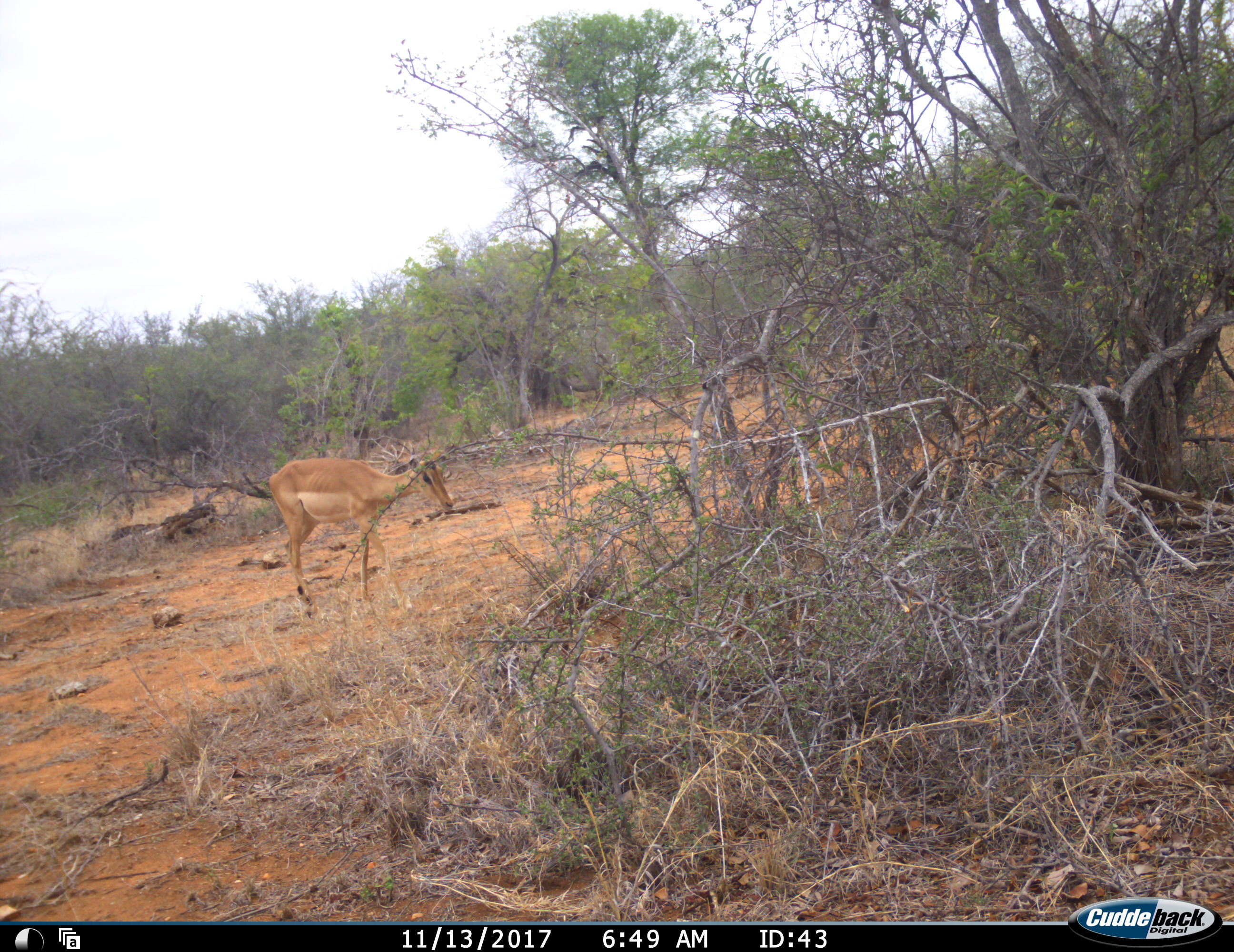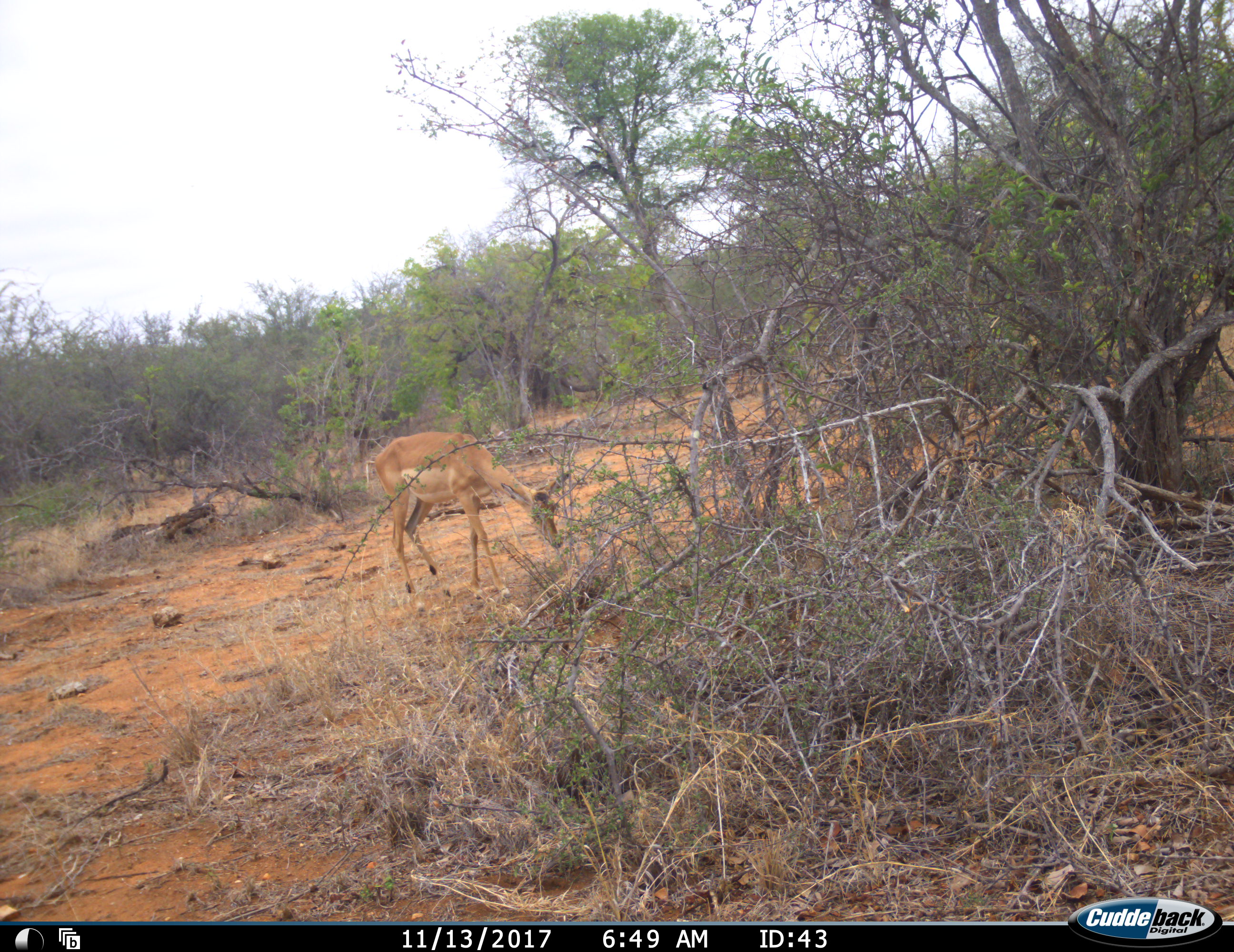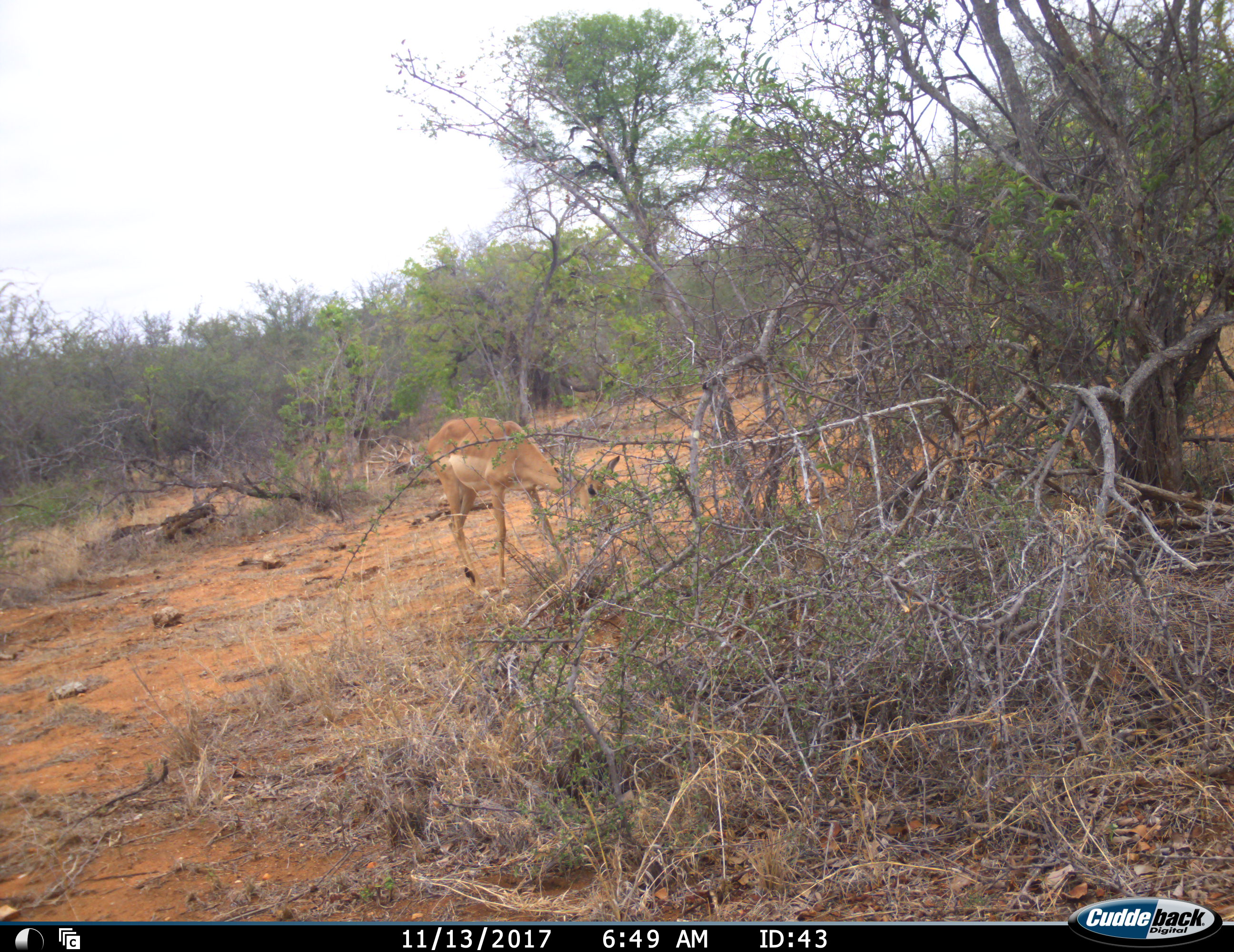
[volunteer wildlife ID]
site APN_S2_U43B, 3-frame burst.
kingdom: Animalia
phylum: Chordata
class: Mammalia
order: Artiodactyla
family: Bovidae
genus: Aepyceros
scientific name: Aepyceros melampus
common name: impala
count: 1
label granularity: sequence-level